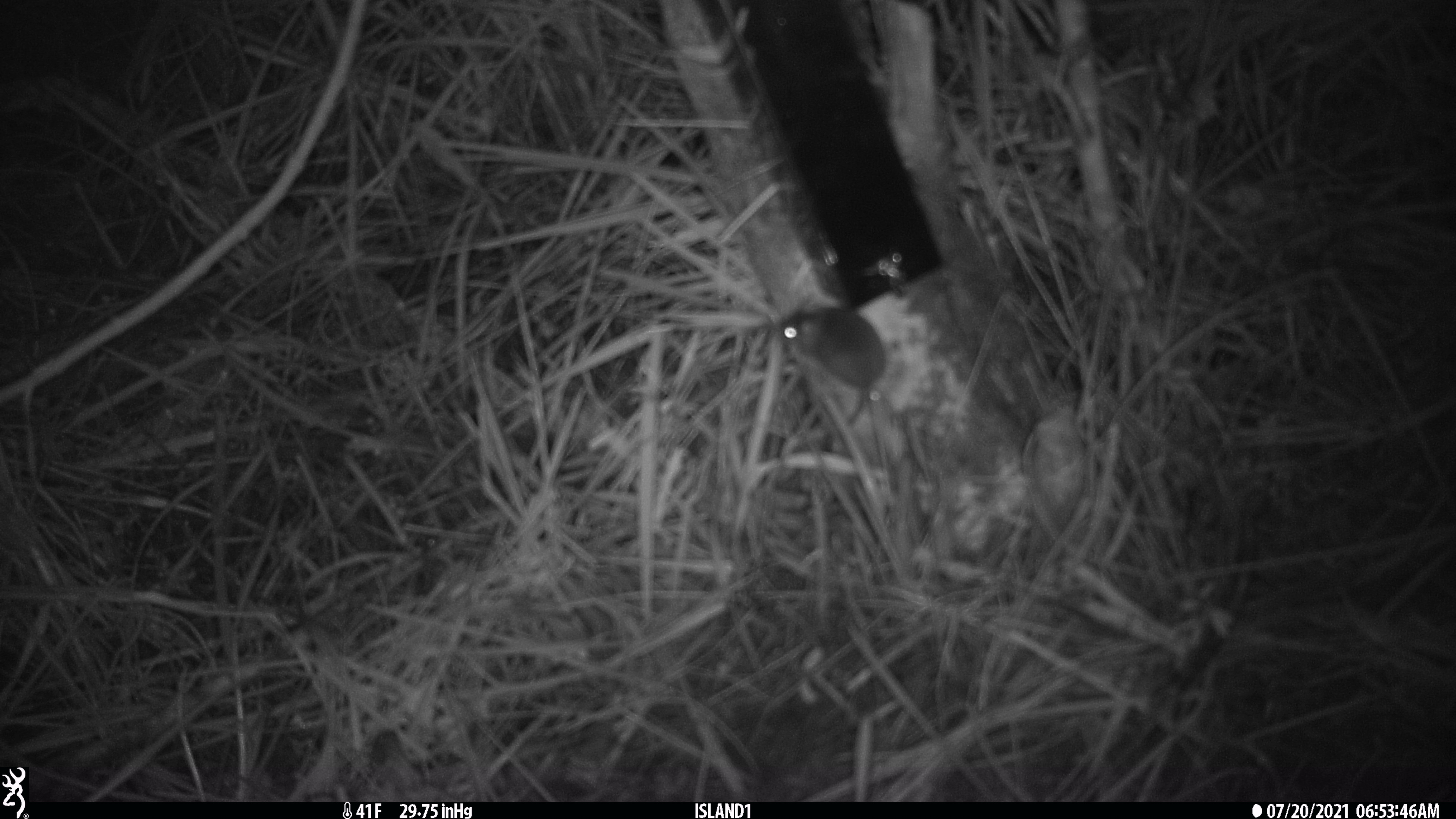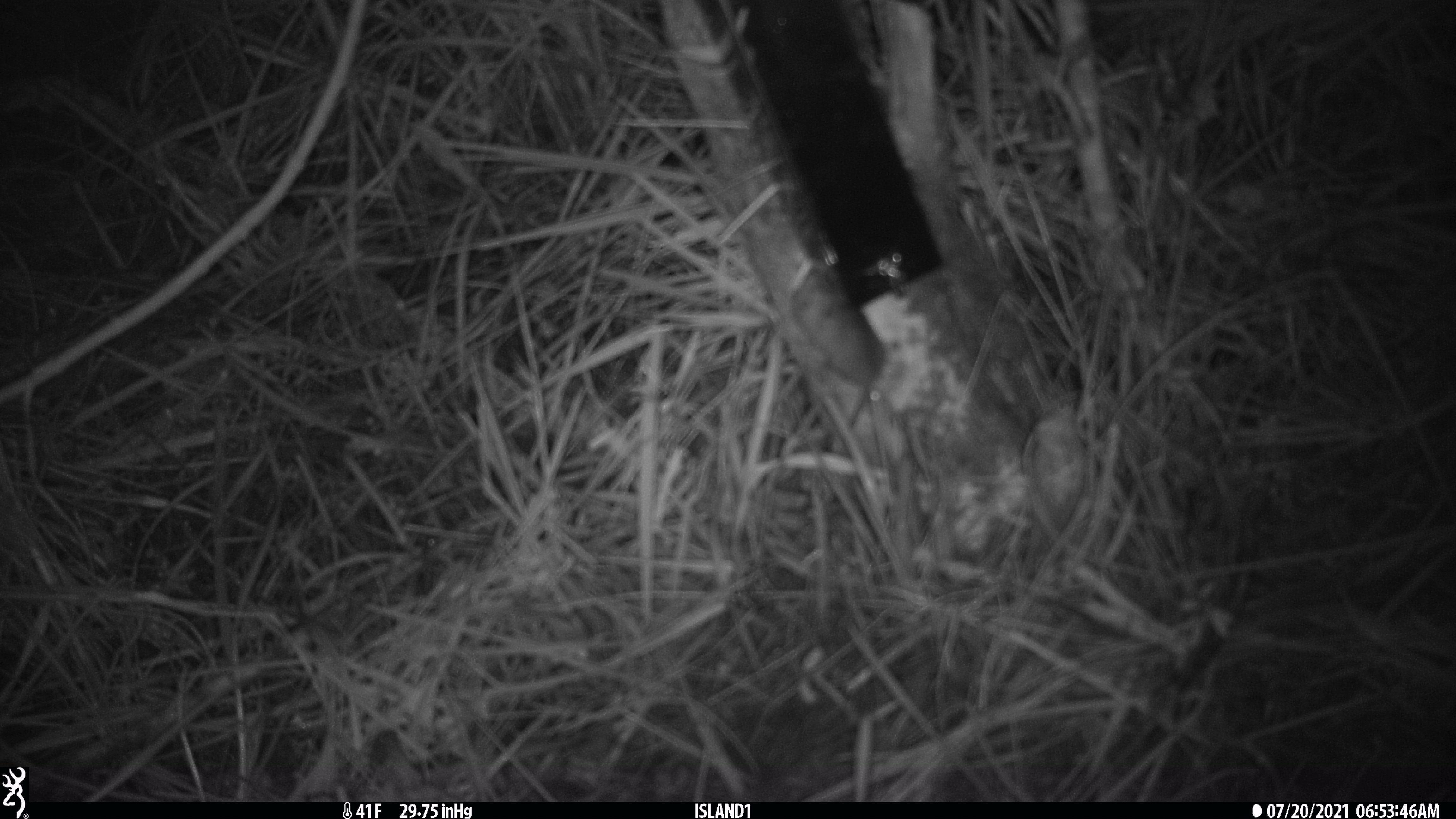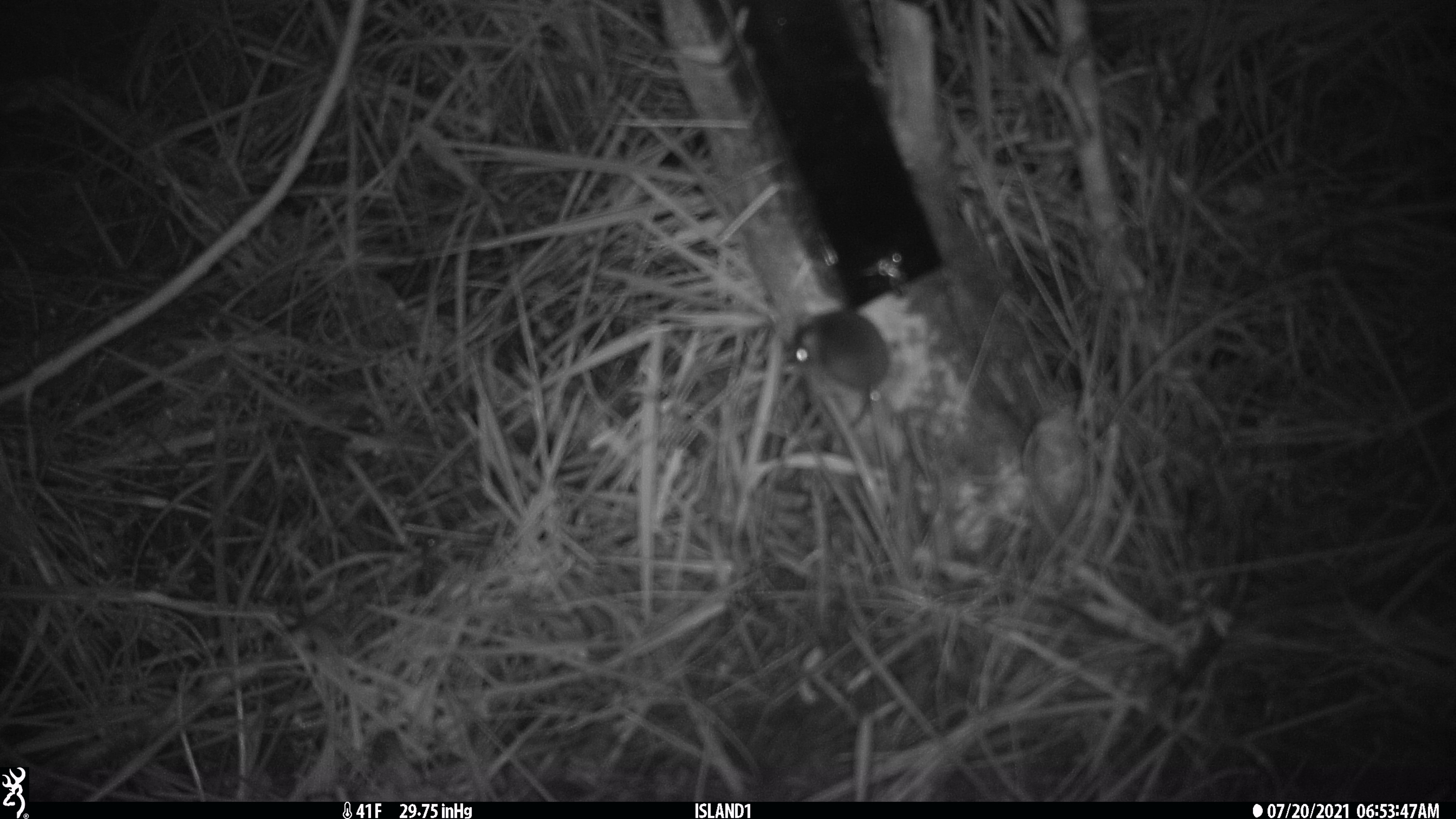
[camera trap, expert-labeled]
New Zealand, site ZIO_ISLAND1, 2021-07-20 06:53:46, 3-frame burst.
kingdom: Animalia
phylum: Chordata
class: Mammalia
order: Rodentia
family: Muridae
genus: Mus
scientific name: Mus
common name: mouse